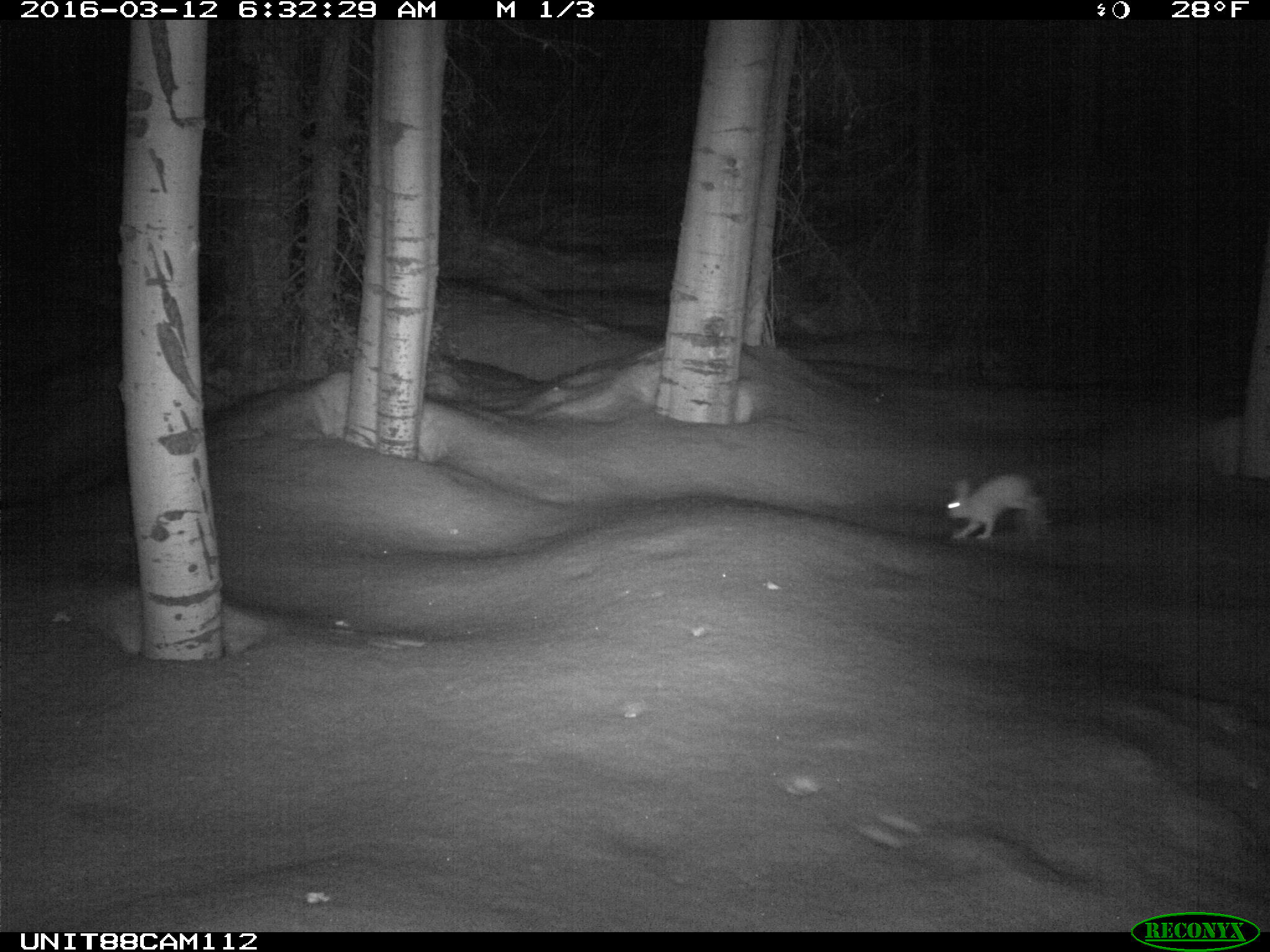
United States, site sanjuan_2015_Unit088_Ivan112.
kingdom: Animalia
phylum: Chordata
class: Mammalia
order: Lagomorpha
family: Leporidae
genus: Lepus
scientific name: Lepus americanus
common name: snowshoe hare